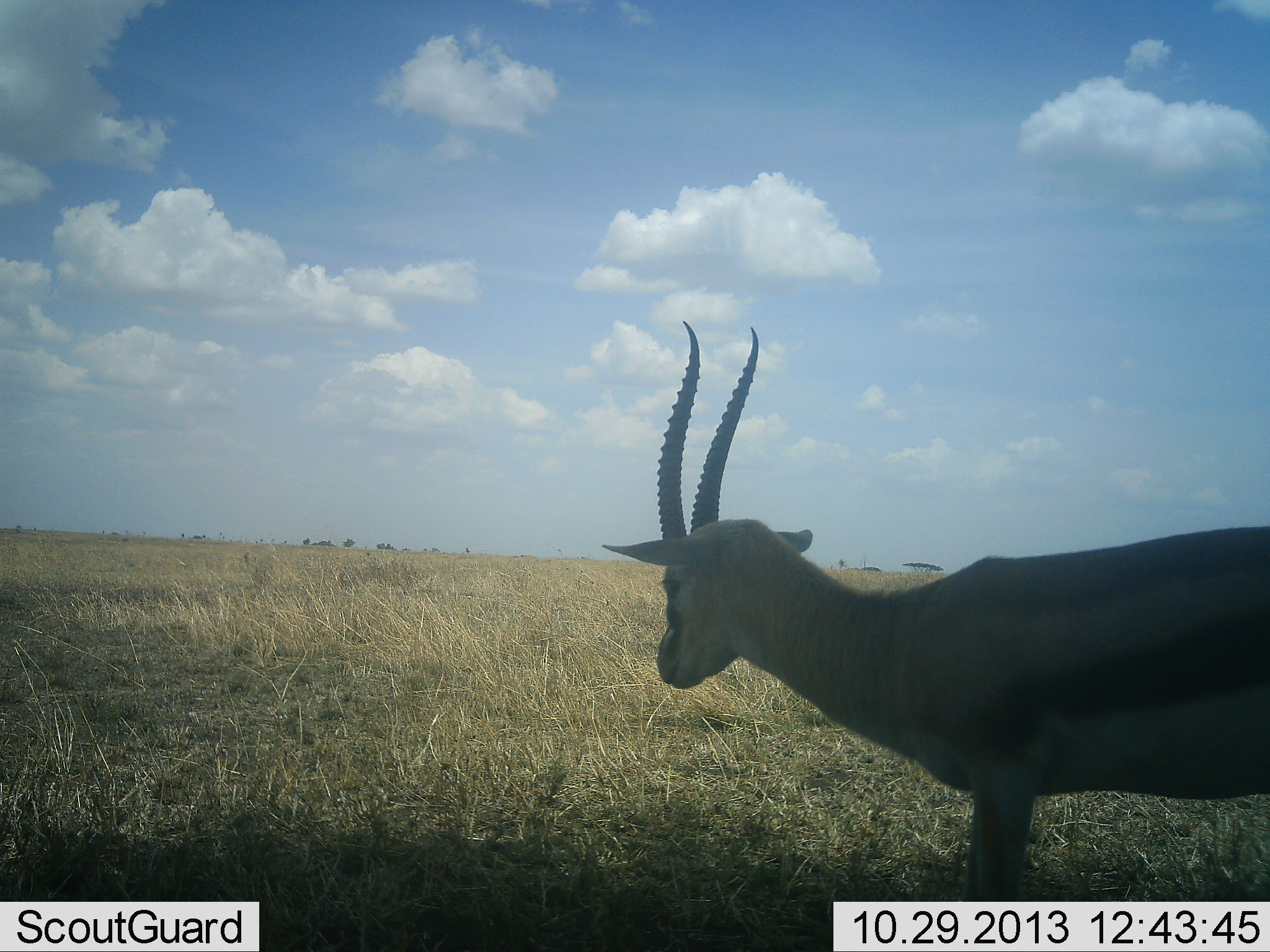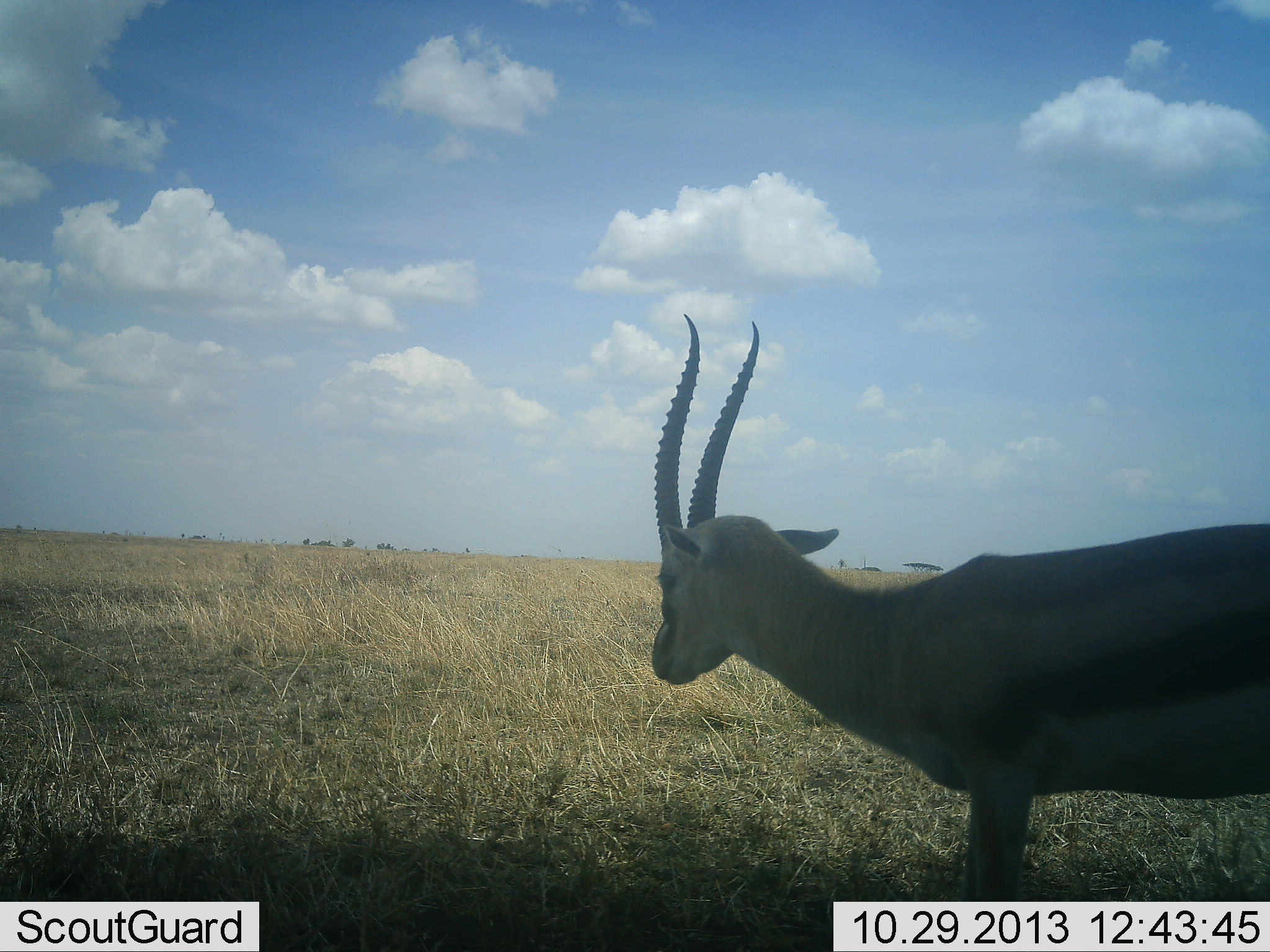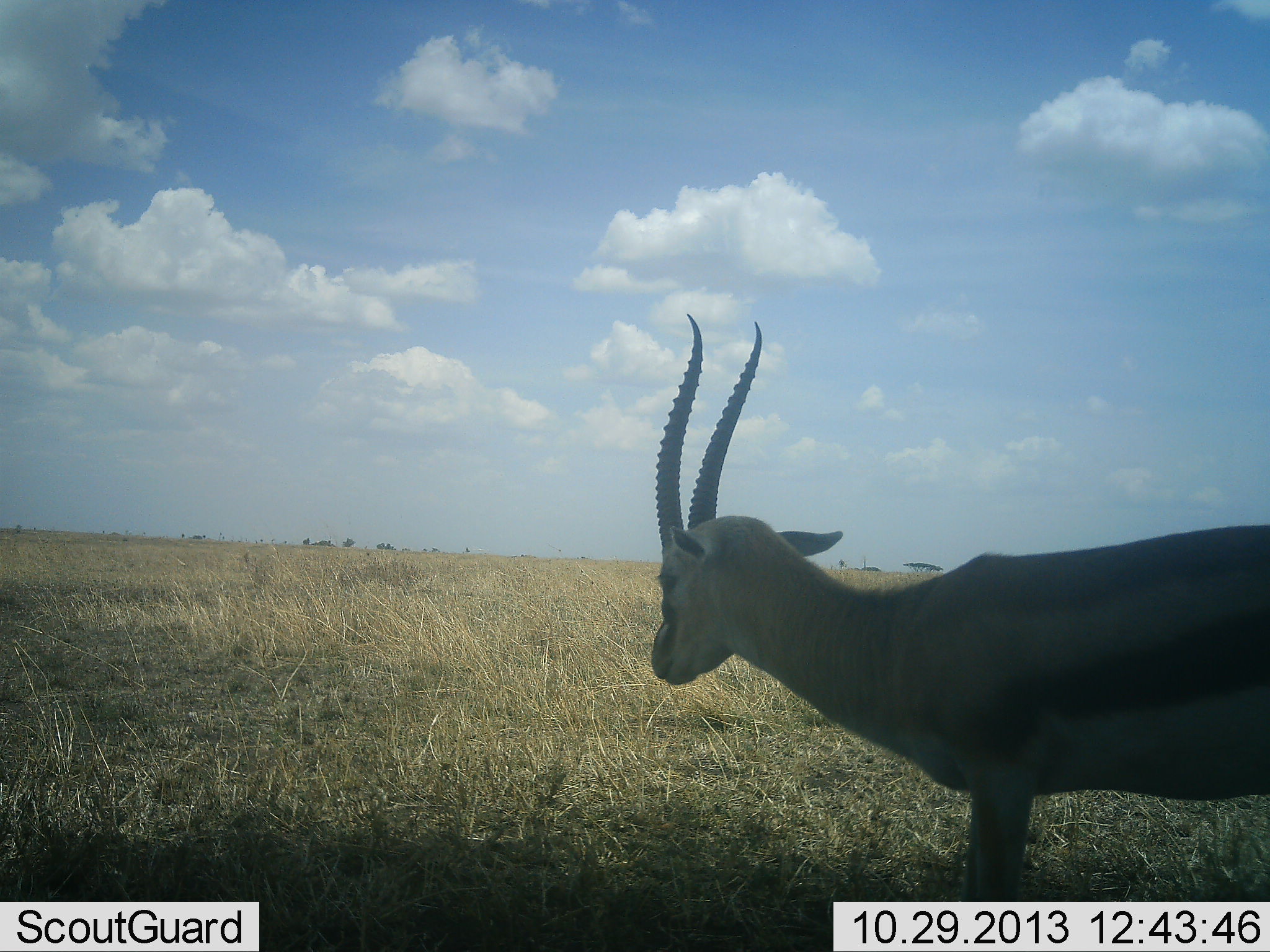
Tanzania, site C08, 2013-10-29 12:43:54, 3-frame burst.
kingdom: Animalia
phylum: Chordata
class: Mammalia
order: Artiodactyla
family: Bovidae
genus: Eudorcas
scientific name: Eudorcas thomsonii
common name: thomson's gazelle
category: gazellethomsons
Gazellethomsons (thomson's gazelle) (Eudorcas thomsonii), count 1. Behavior (volunteer vote fractions): standing 90%, resting 0%, moving 0%, interacting 10%. Young present (vote fraction): 0%. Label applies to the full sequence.